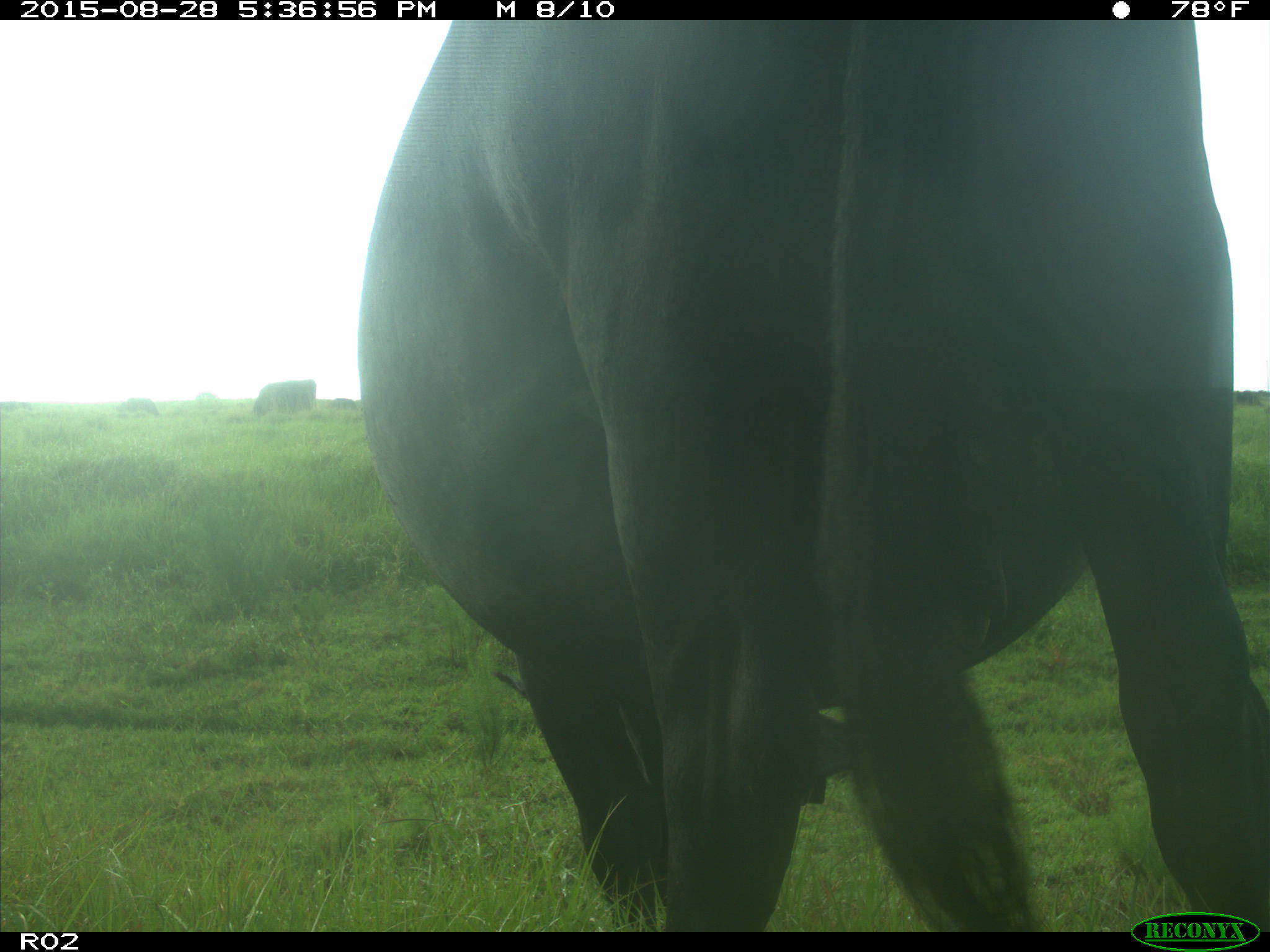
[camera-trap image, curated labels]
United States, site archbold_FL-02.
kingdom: Animalia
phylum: Chordata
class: Mammalia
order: Artiodactyla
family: Bovidae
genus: Bos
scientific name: Bos taurus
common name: domestic cow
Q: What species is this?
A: Bos taurus (domestic cow).